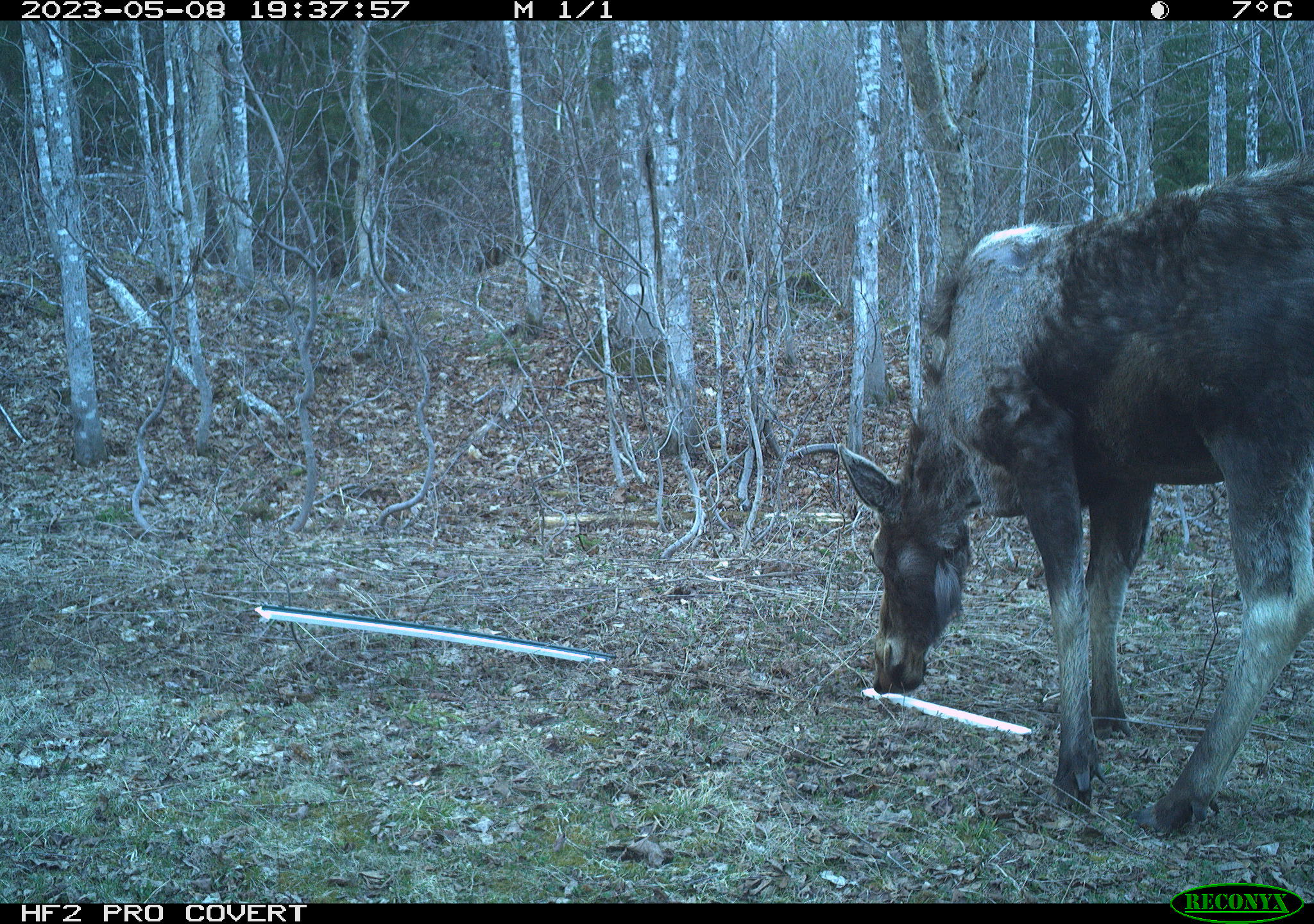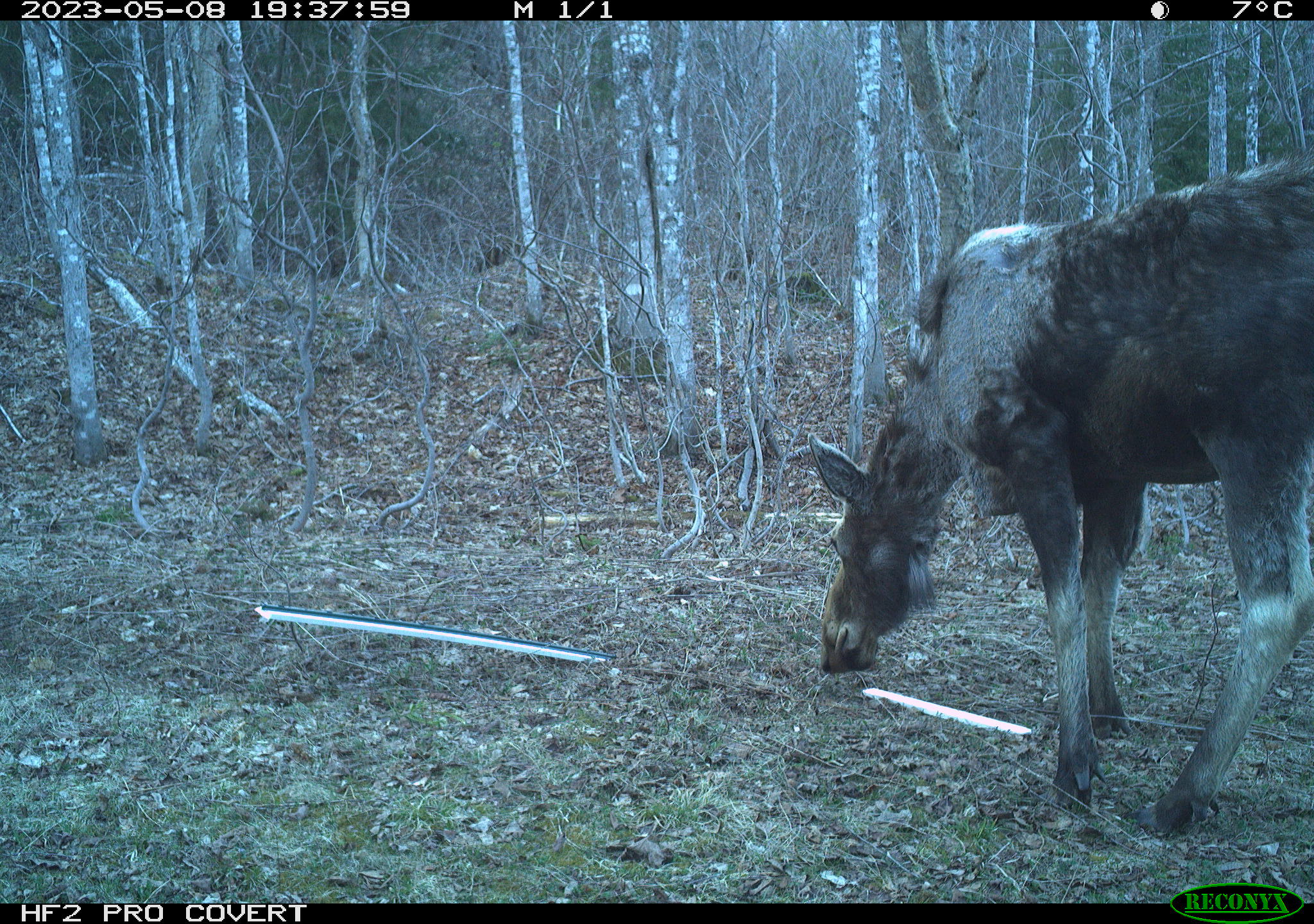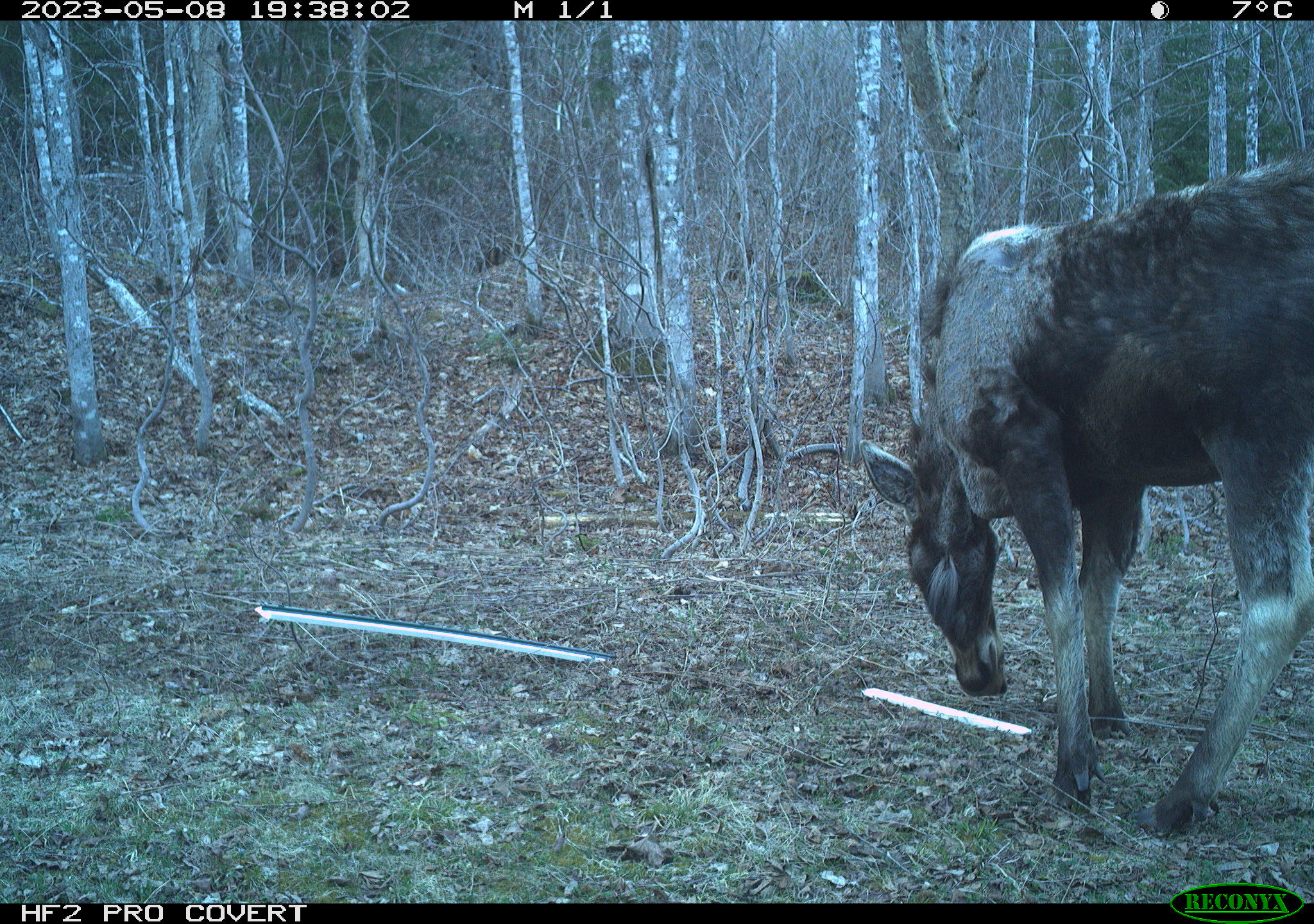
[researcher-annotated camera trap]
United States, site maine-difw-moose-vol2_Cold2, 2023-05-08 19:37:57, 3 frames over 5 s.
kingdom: Animalia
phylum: Chordata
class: Mammalia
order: Artiodactyla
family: Cervidae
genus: Alces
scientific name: Alces alces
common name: moose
Moose (Alces alces).